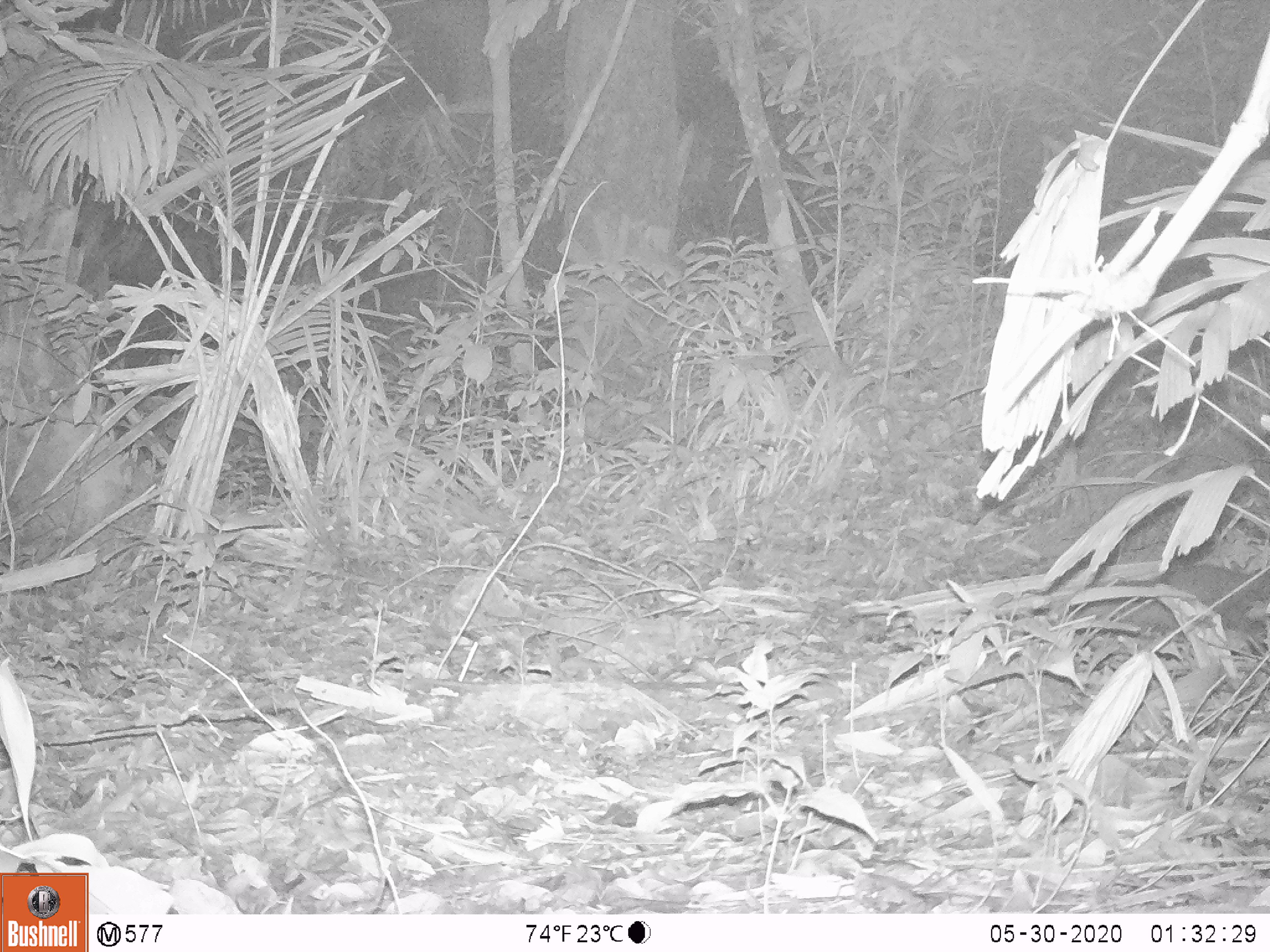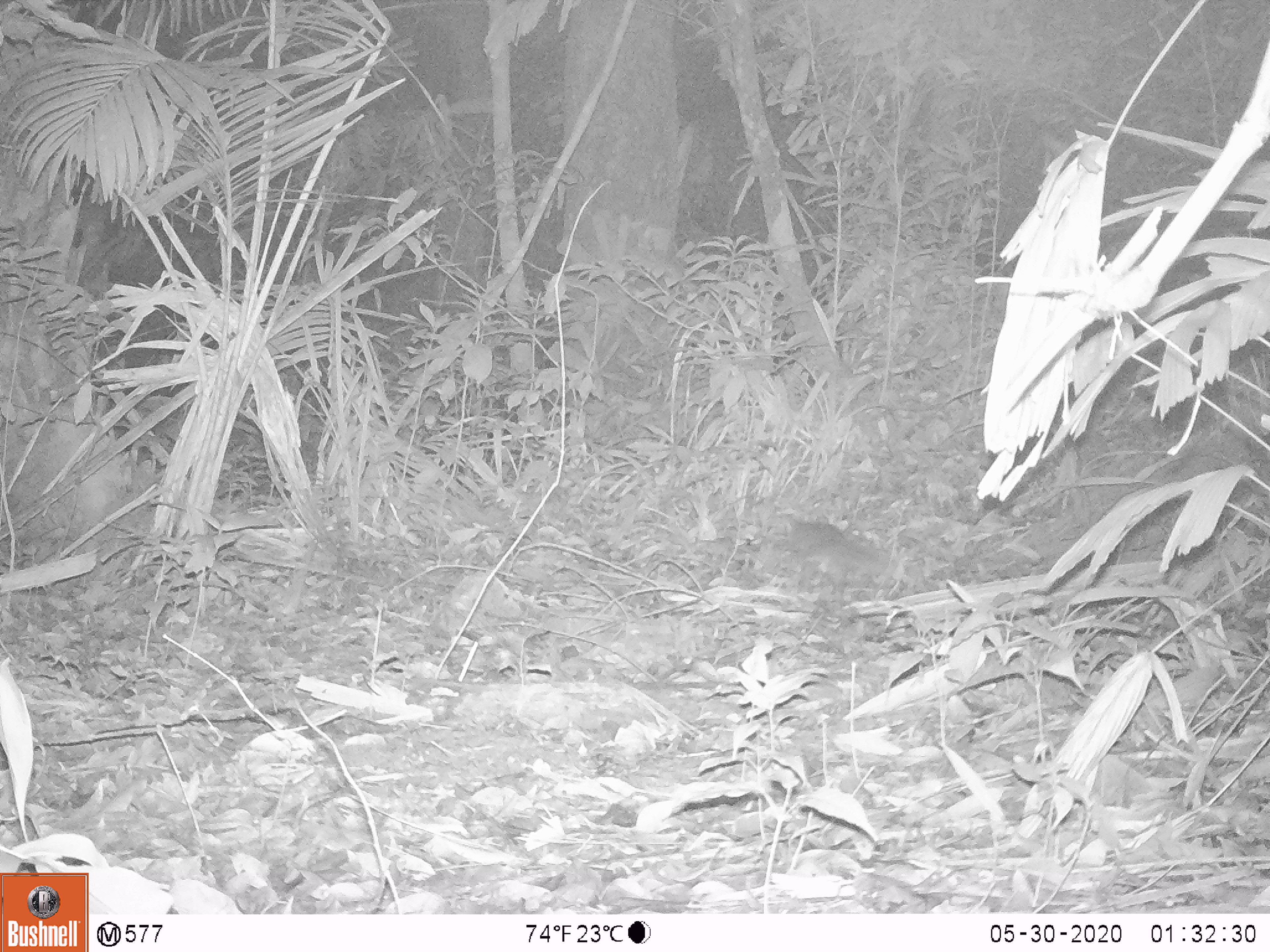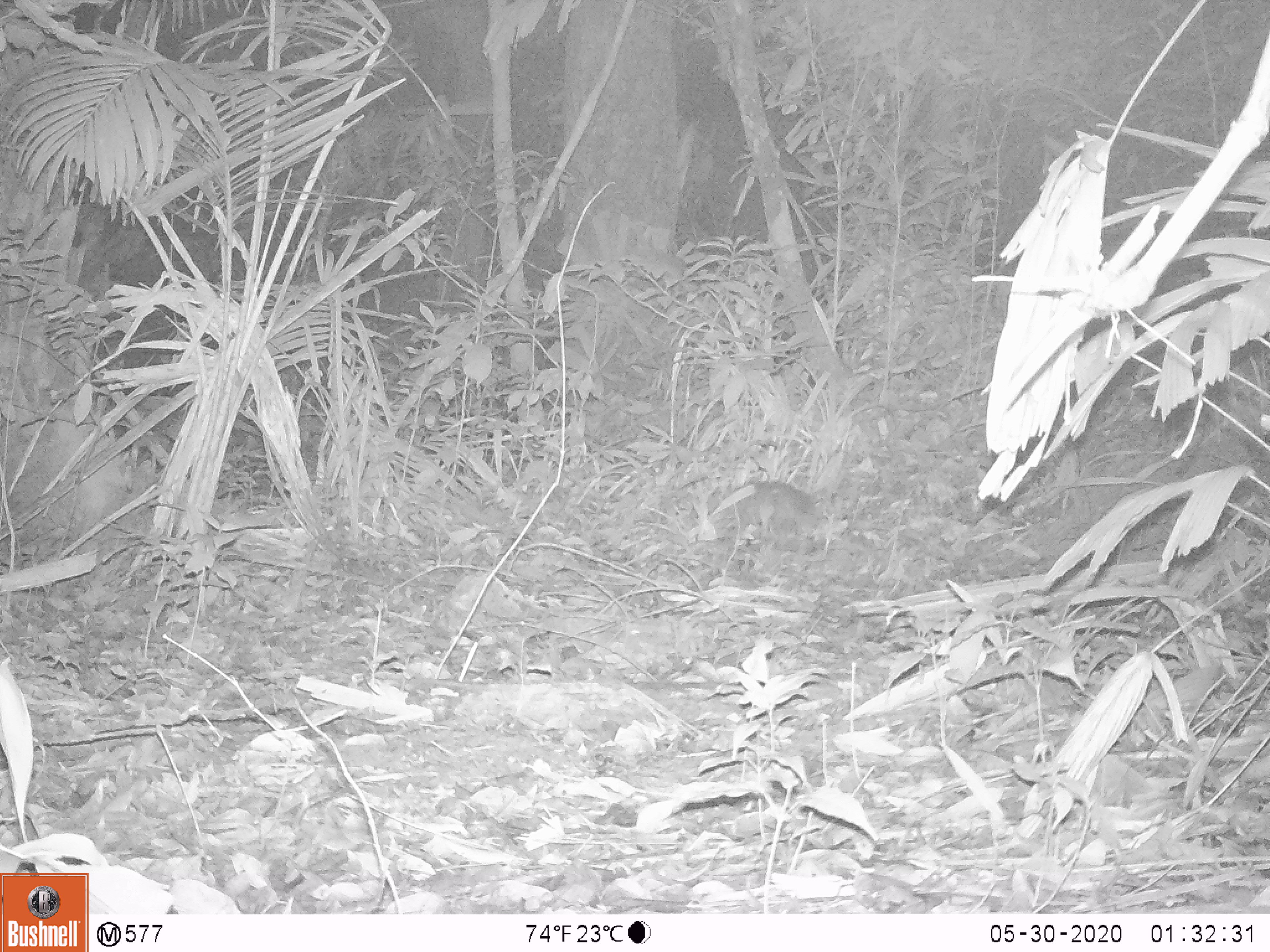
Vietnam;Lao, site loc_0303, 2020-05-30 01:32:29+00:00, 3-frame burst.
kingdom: Animalia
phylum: Chordata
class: Mammalia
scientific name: Mammalia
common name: mammal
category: unidentified small mammal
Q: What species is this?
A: Unidentified small mammal (mammal) (Mammalia).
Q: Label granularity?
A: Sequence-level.